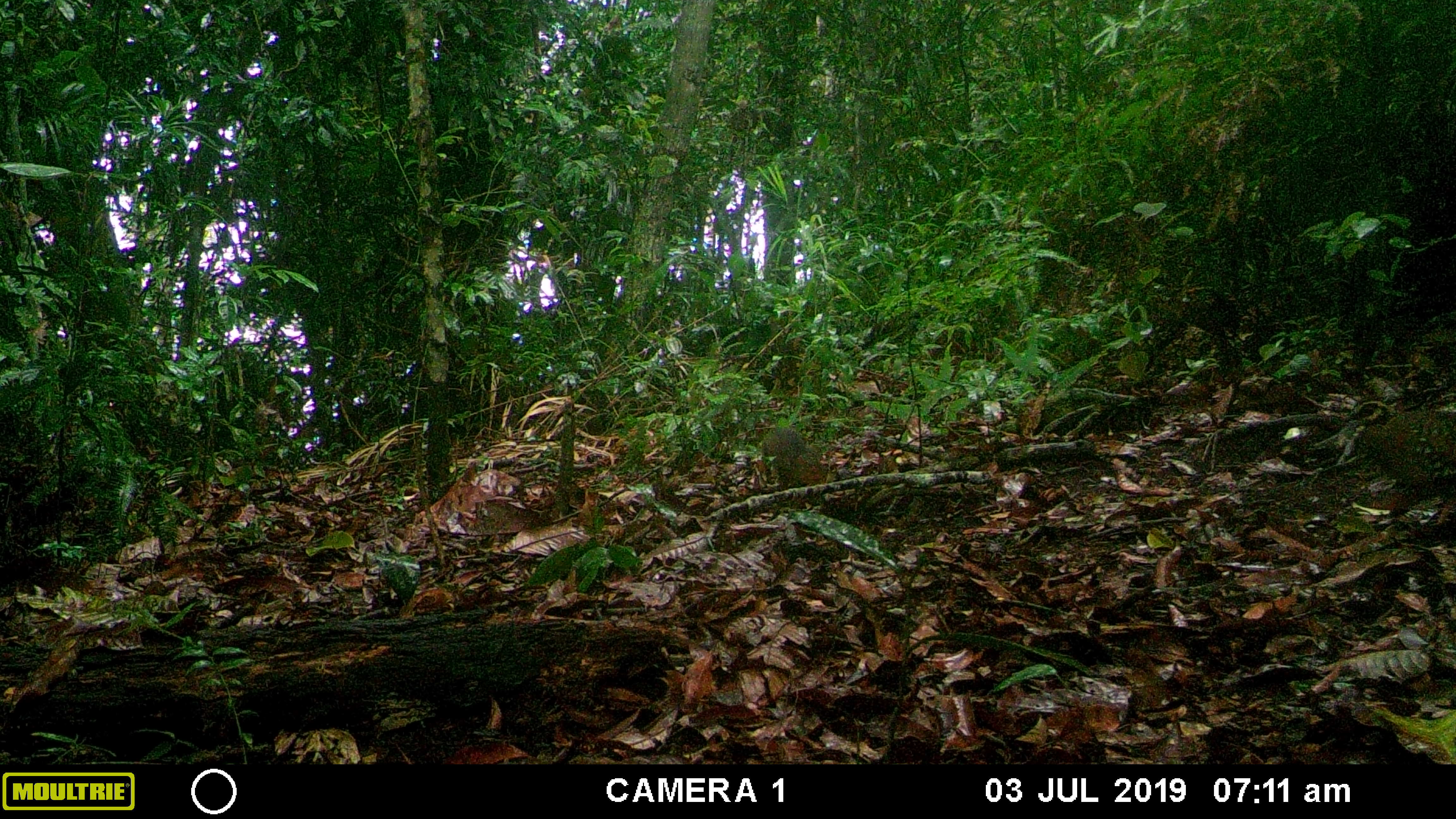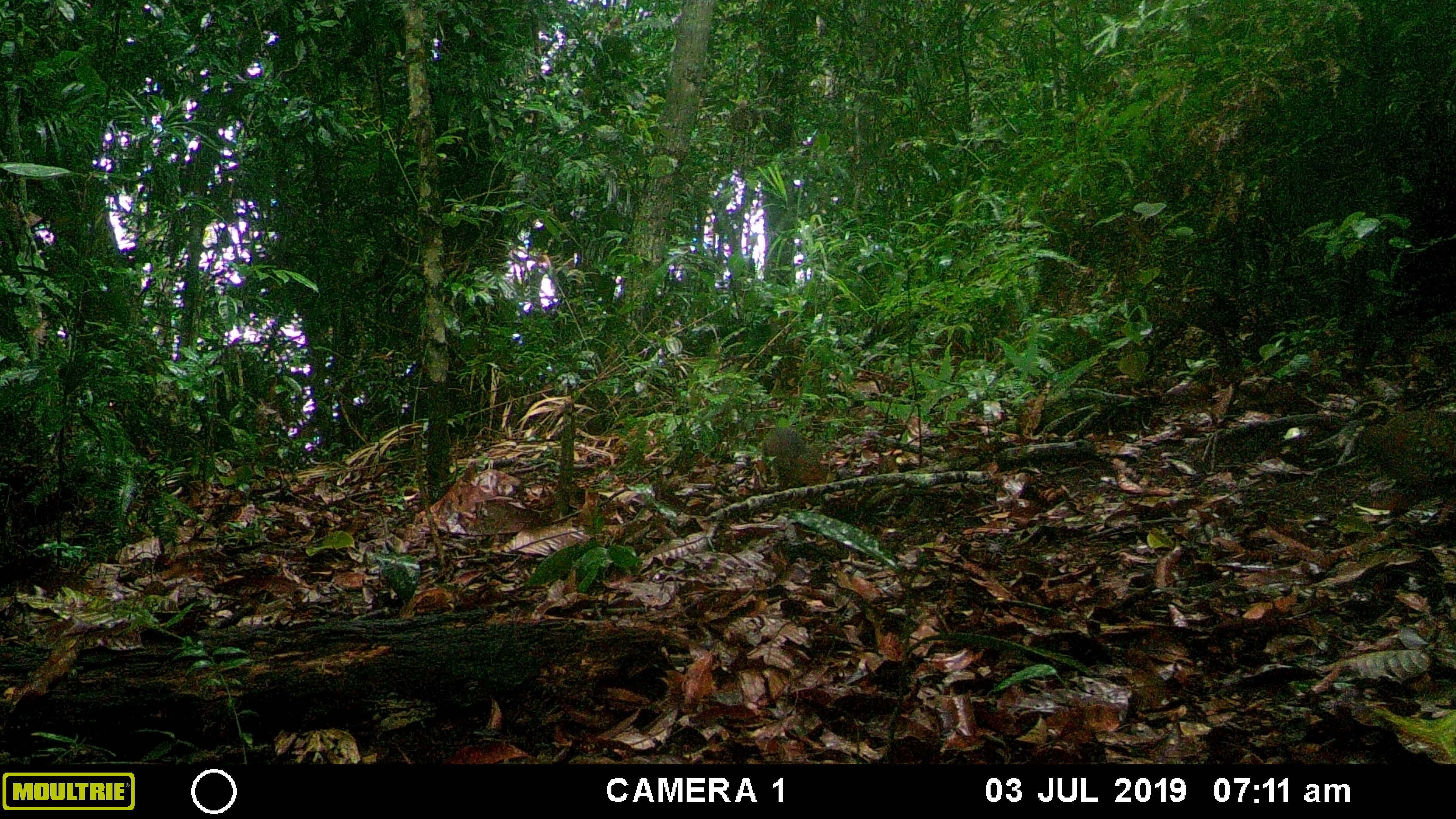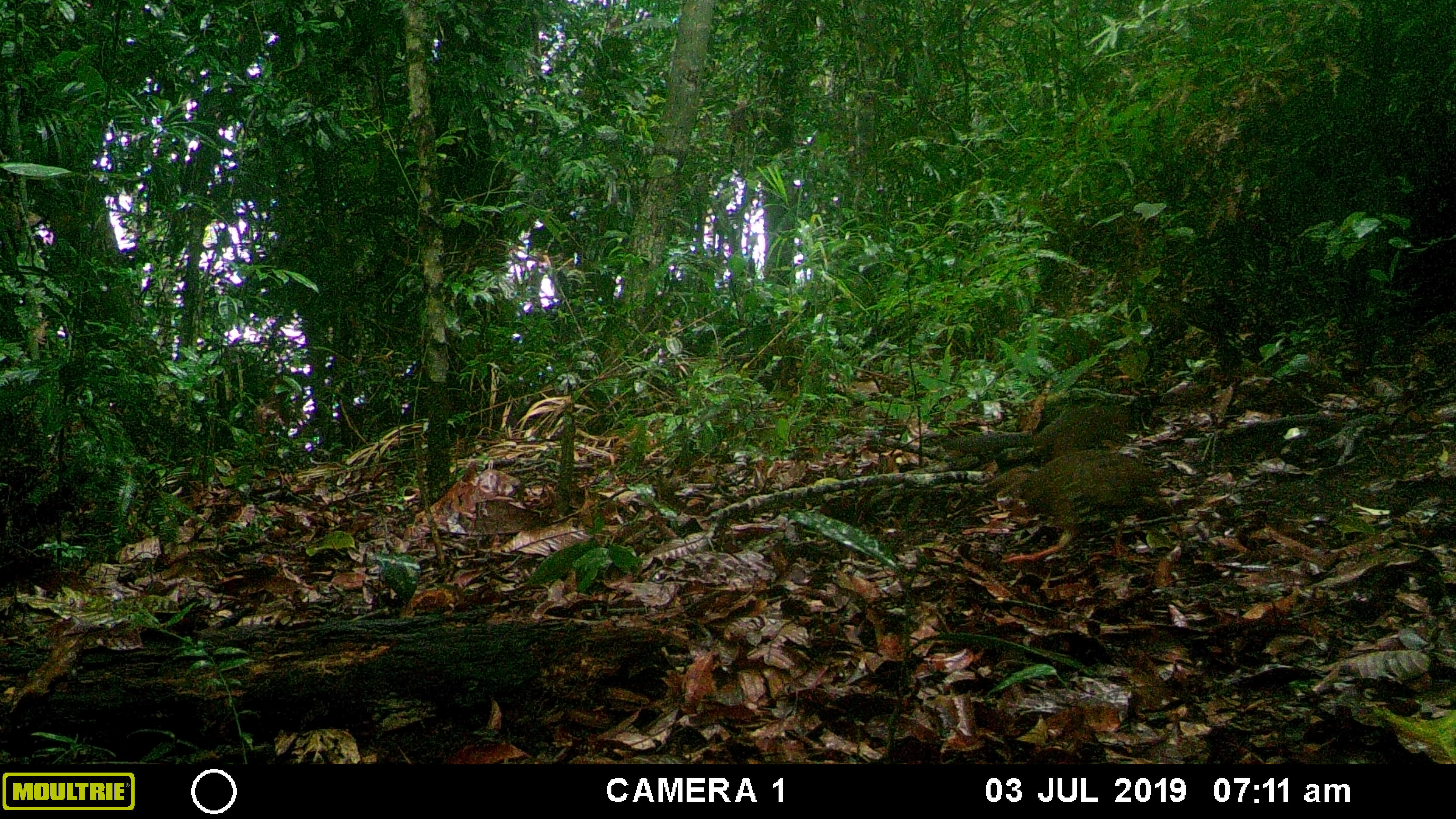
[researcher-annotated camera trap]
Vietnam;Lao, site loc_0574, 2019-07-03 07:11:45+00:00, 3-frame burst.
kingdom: Animalia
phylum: Chordata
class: Mammalia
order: Rodentia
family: Sciuridae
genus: Dremomys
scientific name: Dremomys rufigenis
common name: red-cheeked squirrel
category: red cheeked squirrel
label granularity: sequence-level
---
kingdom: Animalia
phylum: Chordata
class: Aves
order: Galliformes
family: Phasianidae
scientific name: Phasianidae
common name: partridge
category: unidentified partridge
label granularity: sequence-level